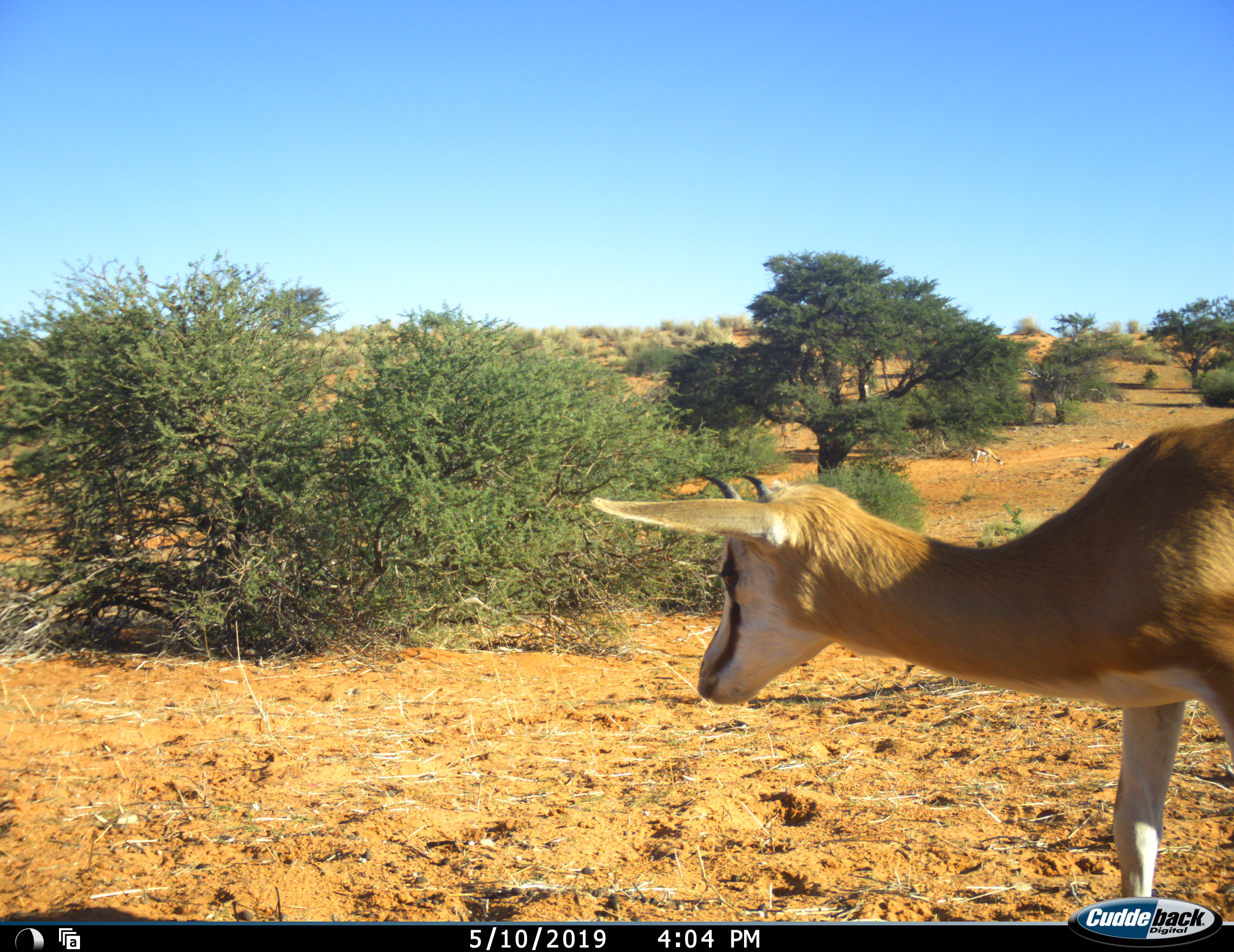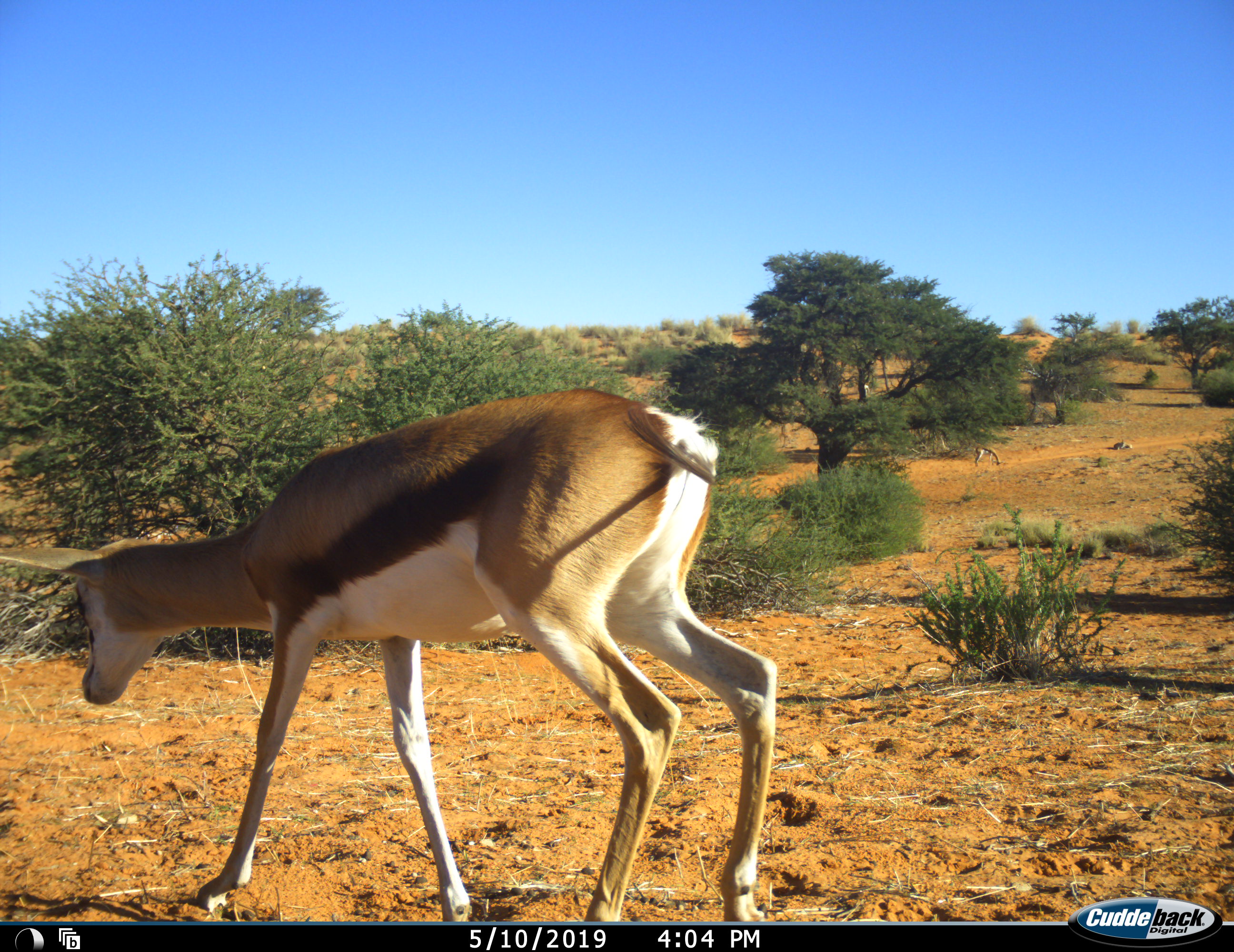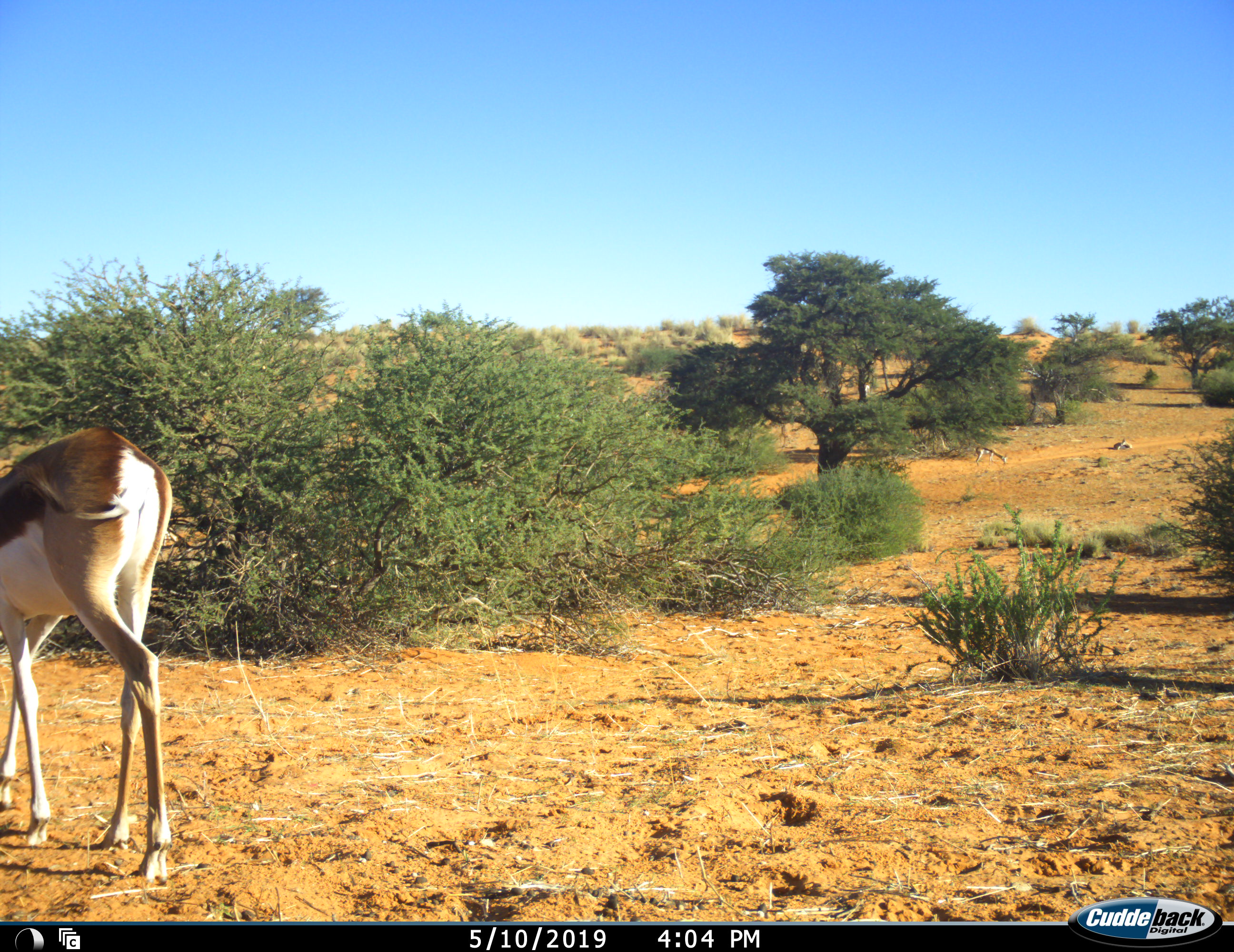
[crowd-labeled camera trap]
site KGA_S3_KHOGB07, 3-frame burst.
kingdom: Animalia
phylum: Chordata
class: Mammalia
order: Artiodactyla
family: Bovidae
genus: Antidorcas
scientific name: Antidorcas marsupialis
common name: springbok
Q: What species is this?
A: Springbok (Antidorcas marsupialis).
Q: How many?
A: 1.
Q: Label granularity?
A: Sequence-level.